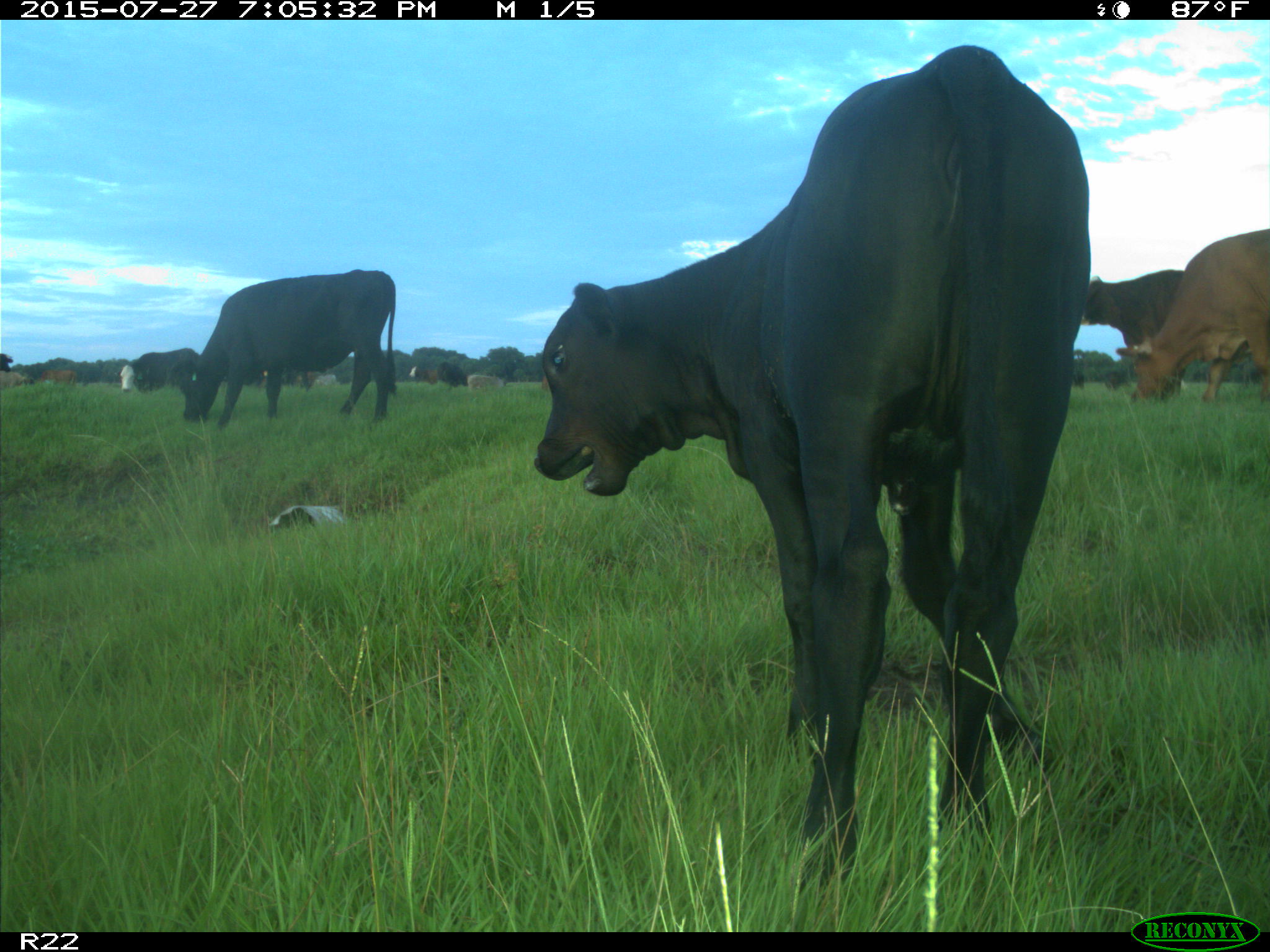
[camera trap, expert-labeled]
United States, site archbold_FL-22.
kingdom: Animalia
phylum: Chordata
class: Mammalia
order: Artiodactyla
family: Bovidae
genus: Bos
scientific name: Bos taurus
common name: domestic cow